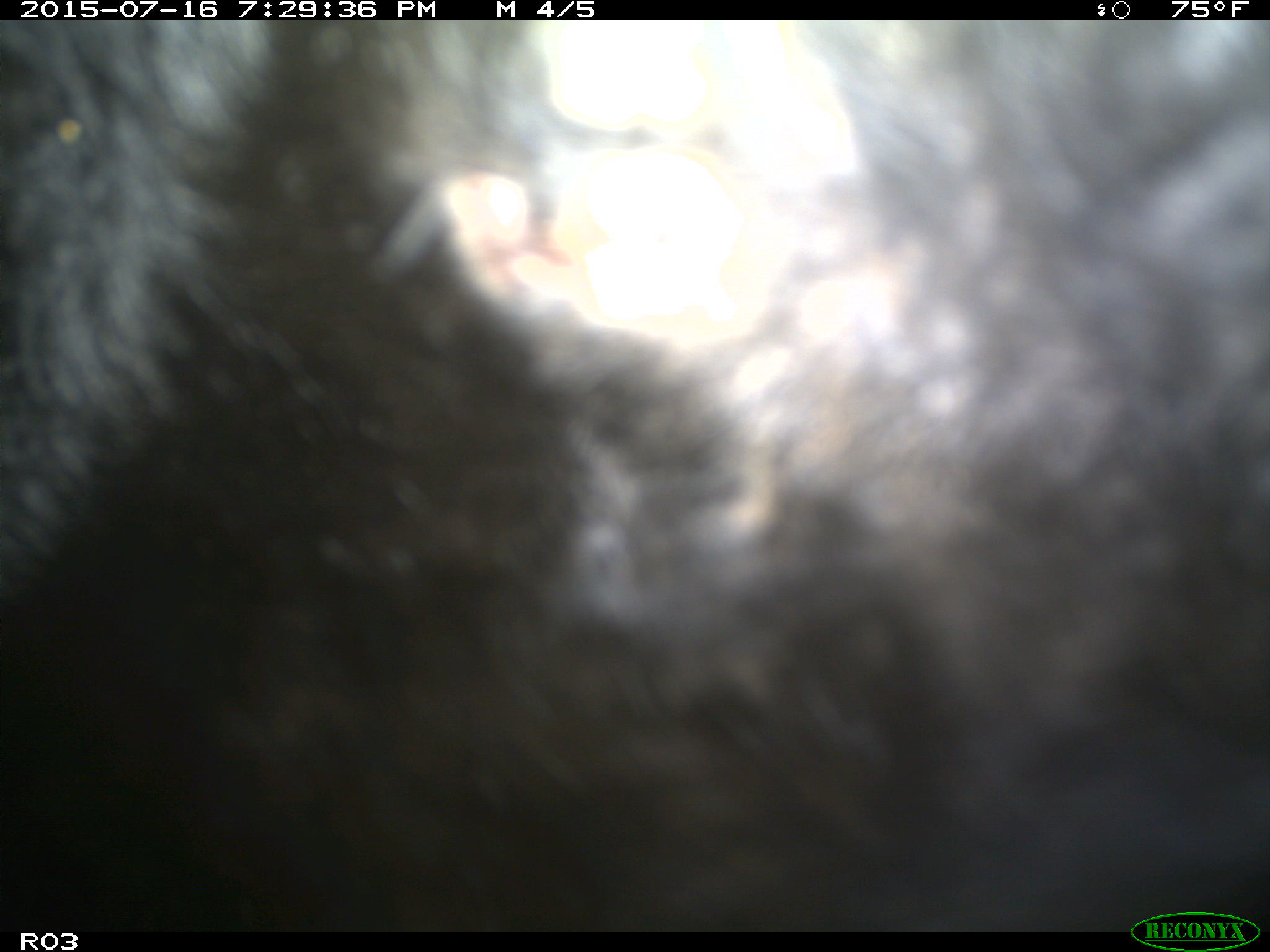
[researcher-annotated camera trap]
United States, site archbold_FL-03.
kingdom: Animalia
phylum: Chordata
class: Mammalia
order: Artiodactyla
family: Bovidae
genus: Bos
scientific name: Bos taurus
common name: domestic cow